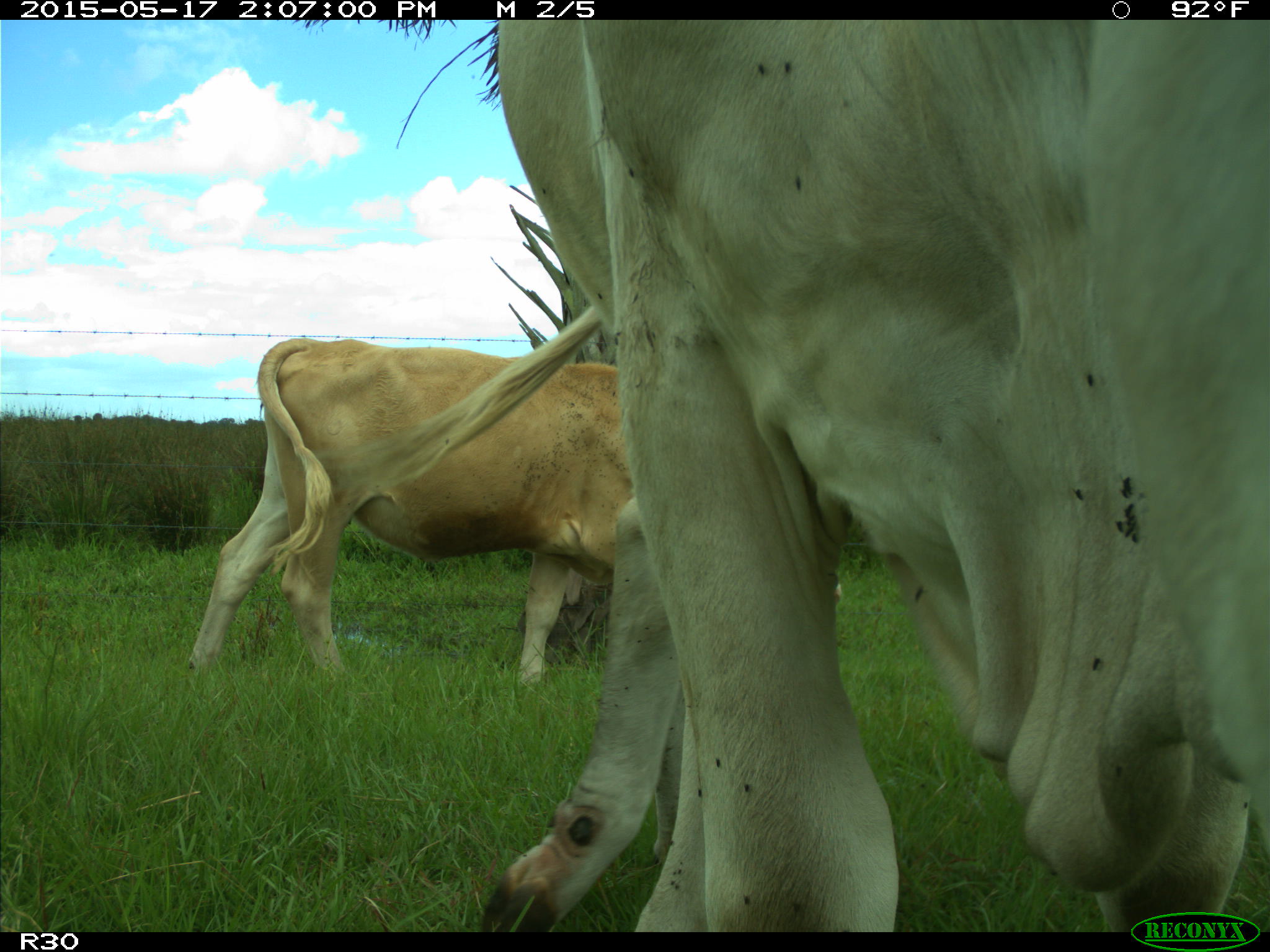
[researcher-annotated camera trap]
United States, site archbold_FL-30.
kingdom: Animalia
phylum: Chordata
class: Mammalia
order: Artiodactyla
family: Bovidae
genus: Bos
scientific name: Bos taurus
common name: domestic cow